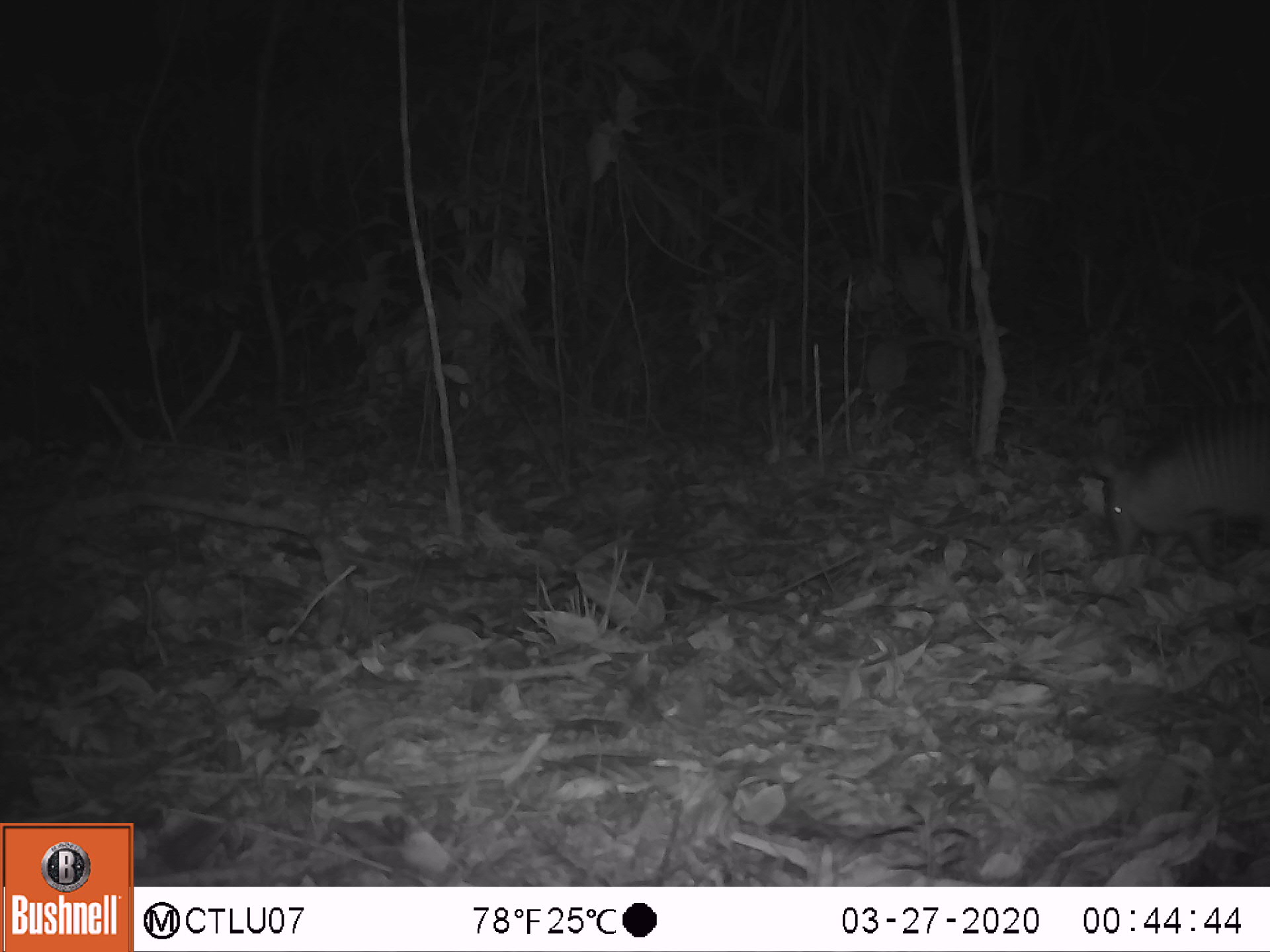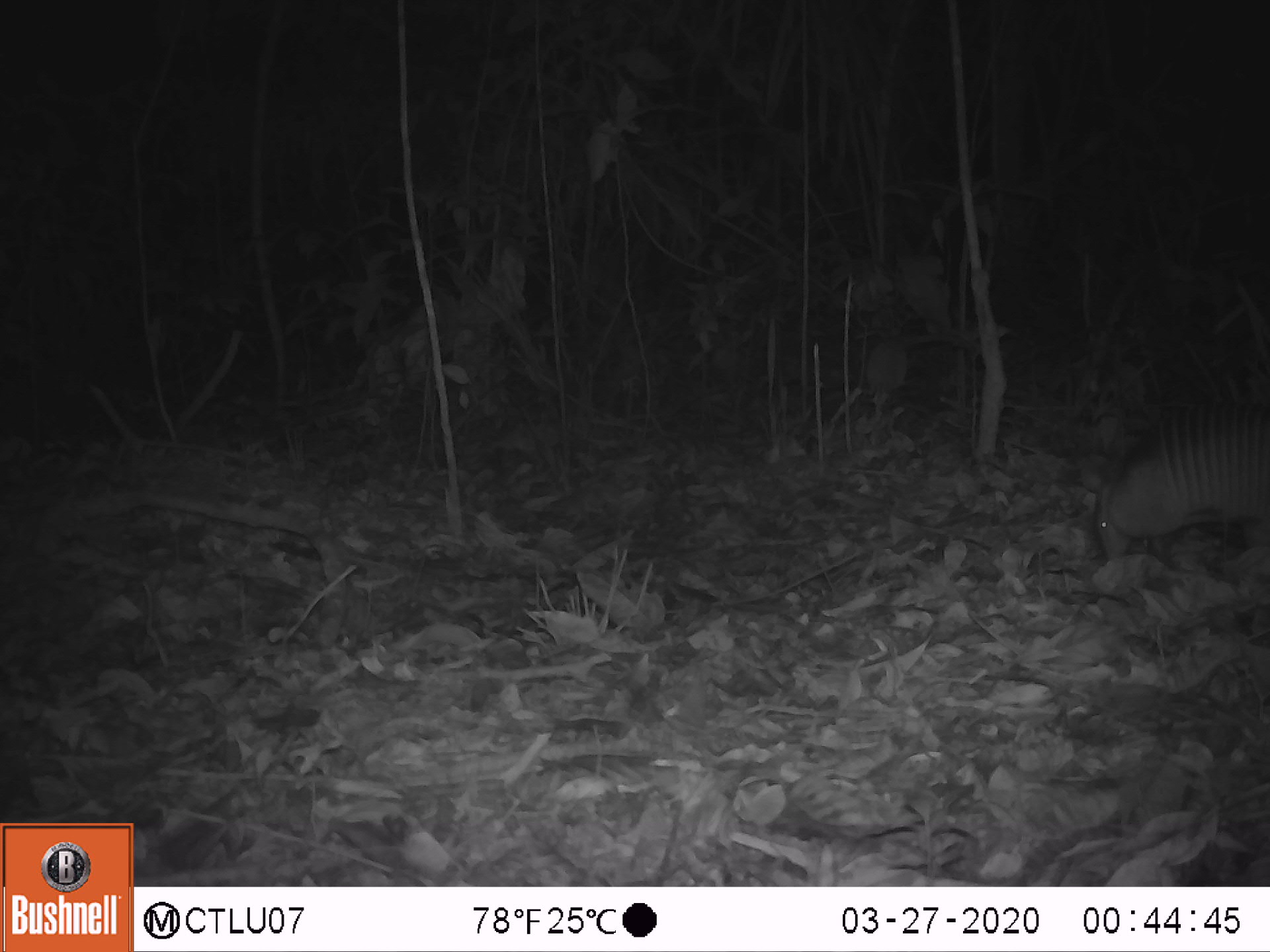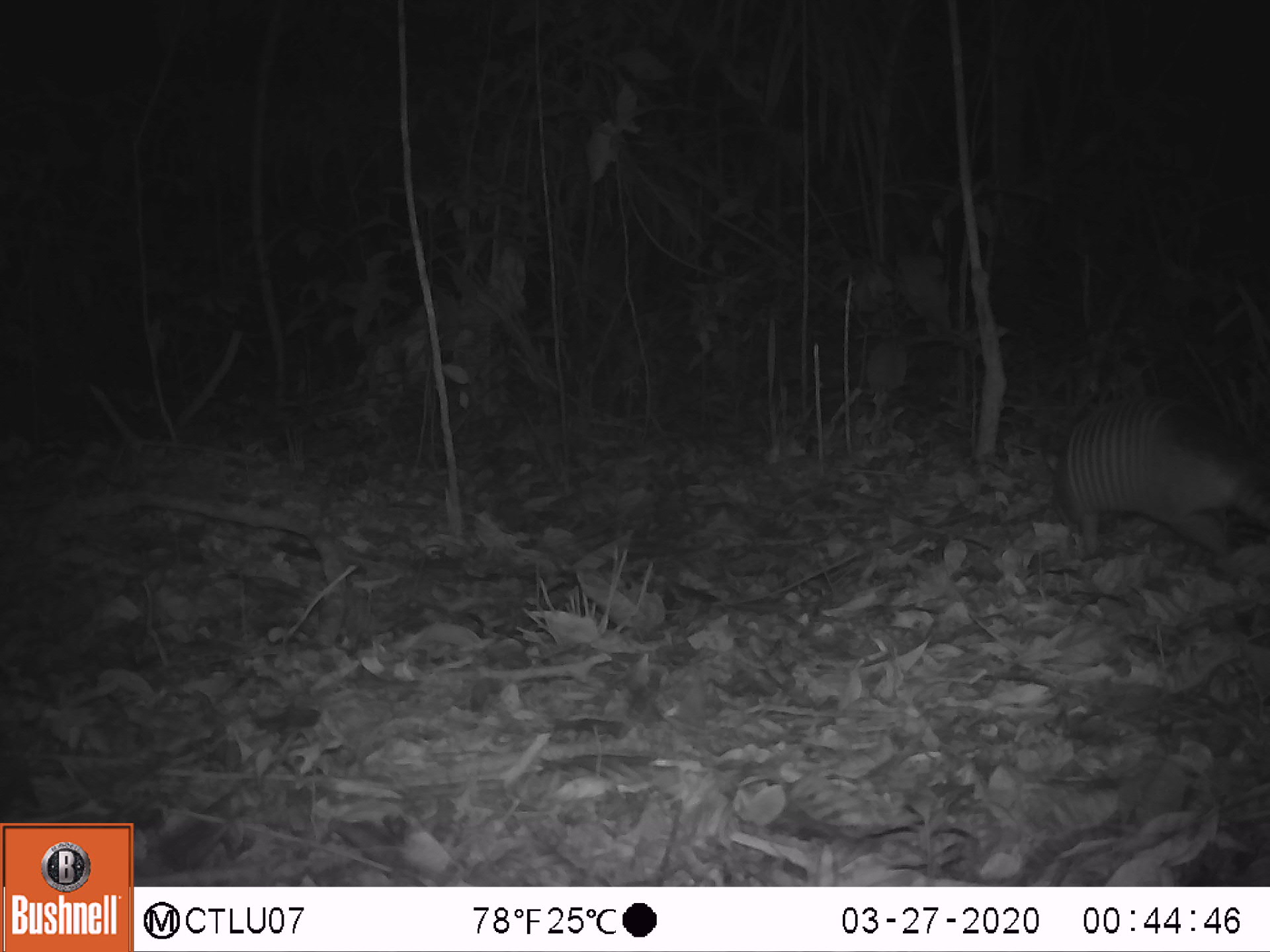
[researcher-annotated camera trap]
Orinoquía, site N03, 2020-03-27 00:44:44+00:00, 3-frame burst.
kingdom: Animalia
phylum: Chordata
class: Mammalia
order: Cingulata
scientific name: Cingulata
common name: armadillo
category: unknown armadillo